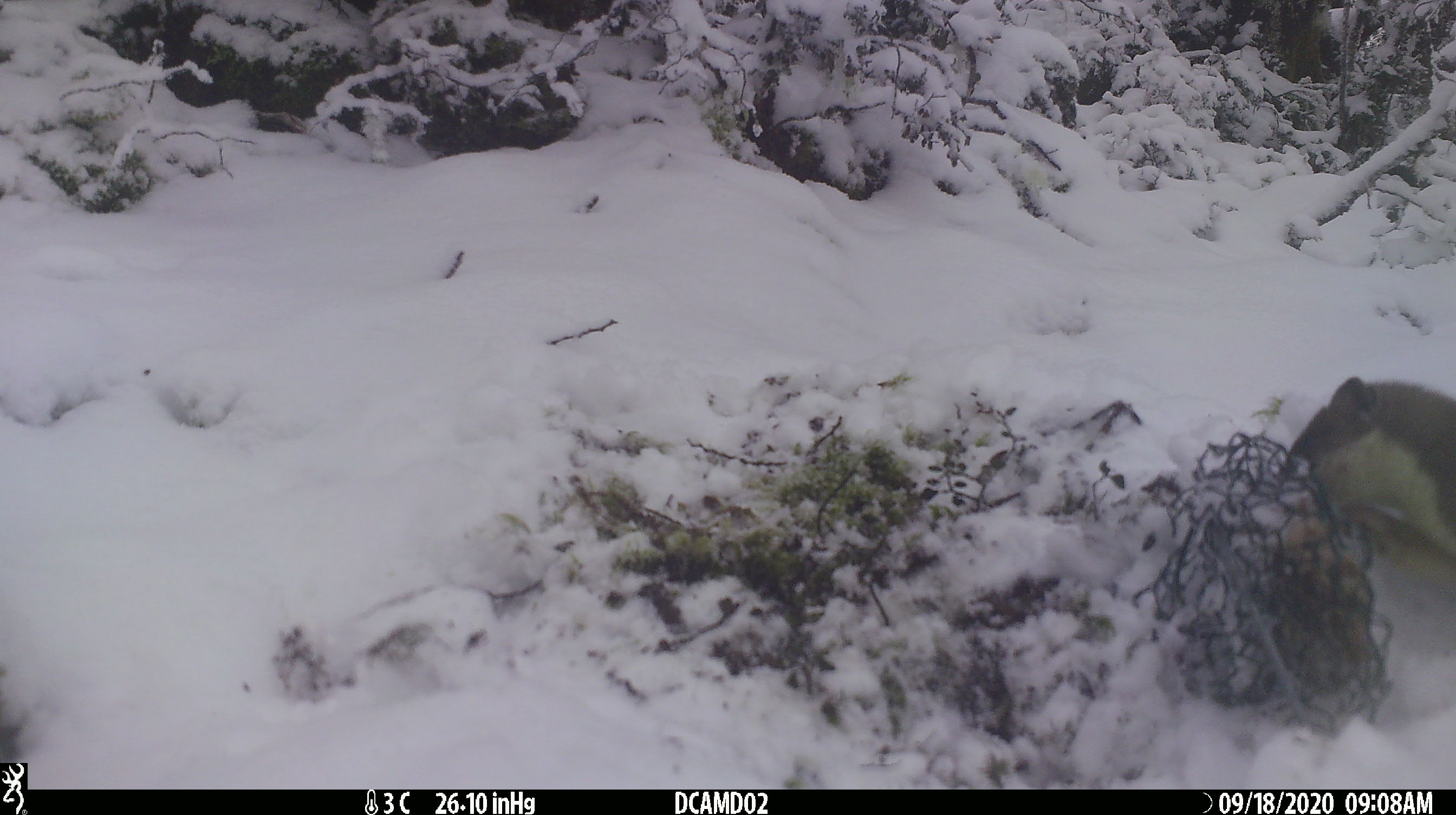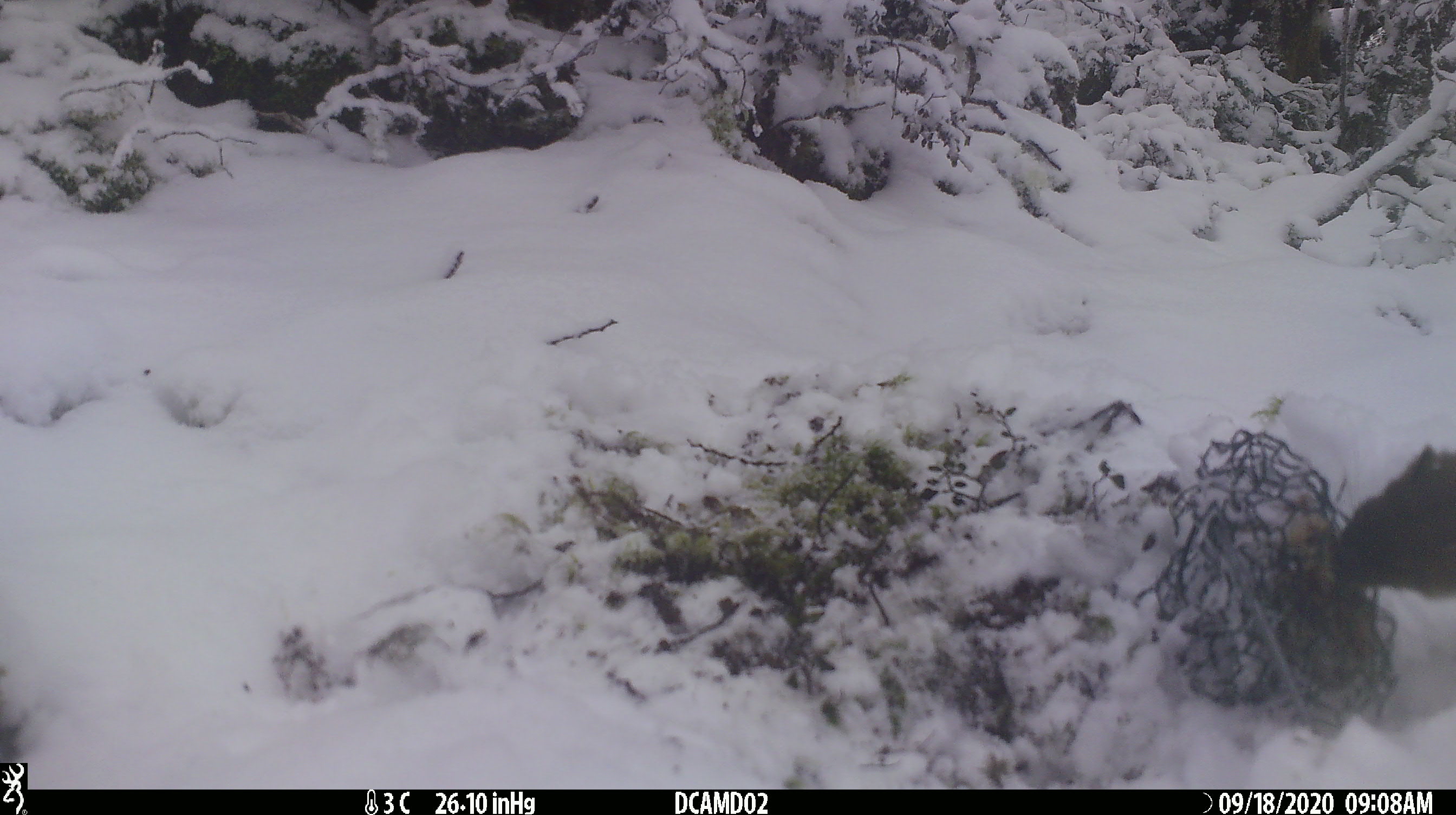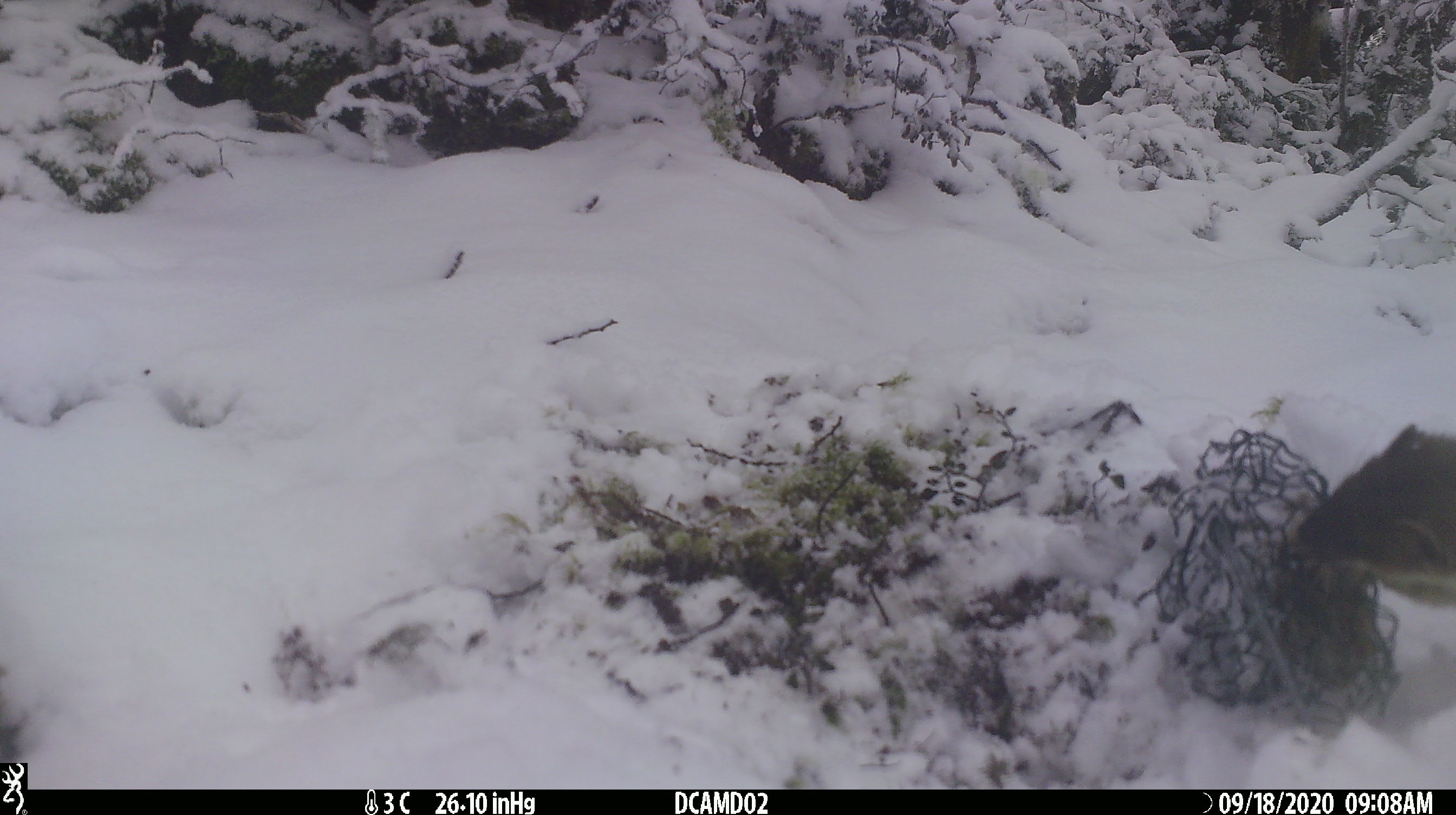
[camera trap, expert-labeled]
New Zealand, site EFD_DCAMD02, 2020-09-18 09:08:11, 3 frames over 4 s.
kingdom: Animalia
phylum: Chordata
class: Mammalia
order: Carnivora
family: Mustelidae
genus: Mustela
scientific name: Mustela erminea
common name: stoat